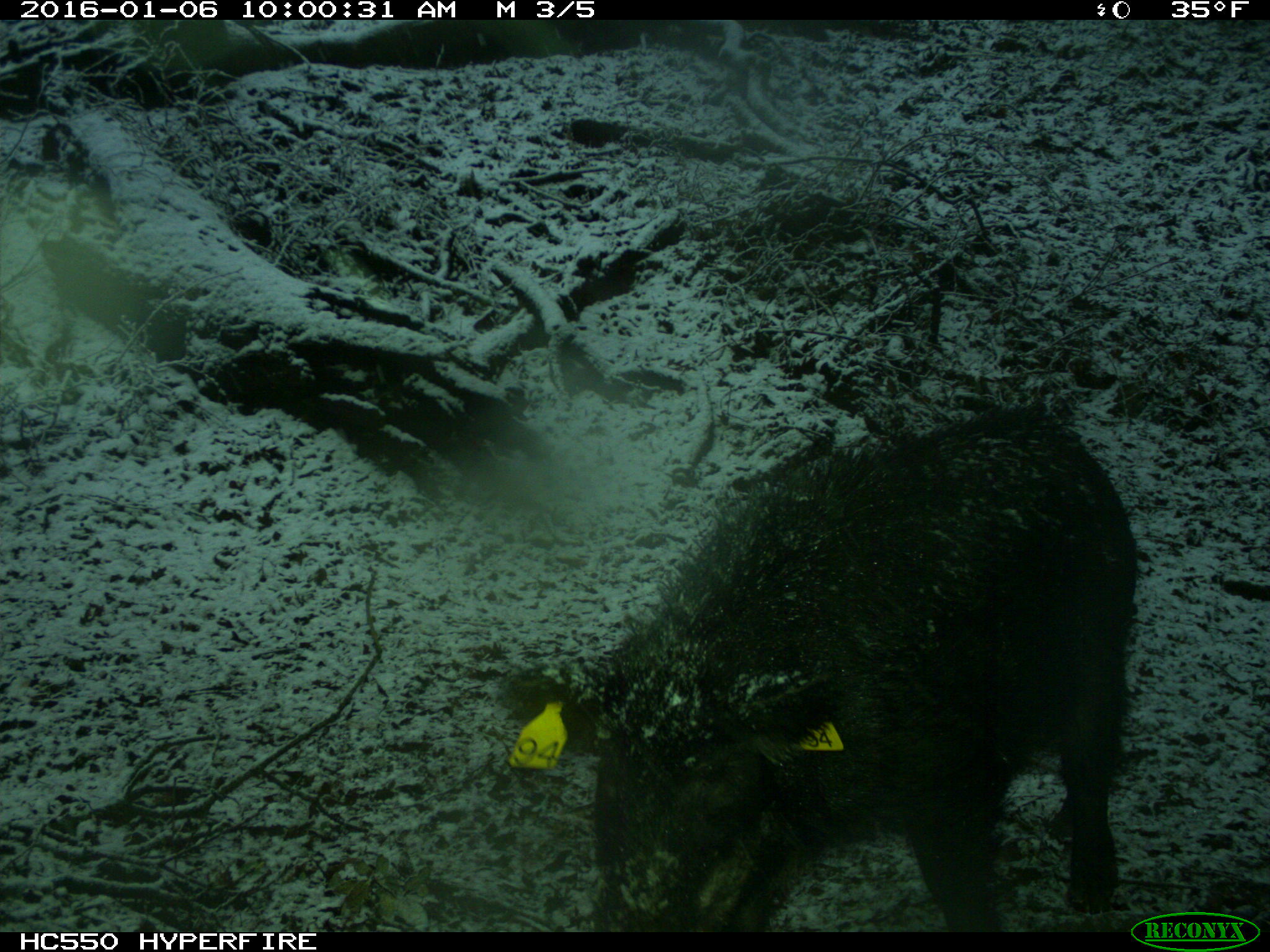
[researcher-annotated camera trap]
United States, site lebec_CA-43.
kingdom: Animalia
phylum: Chordata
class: Mammalia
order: Artiodactyla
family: Suidae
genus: Sus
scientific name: Sus scrofa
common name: wild boar